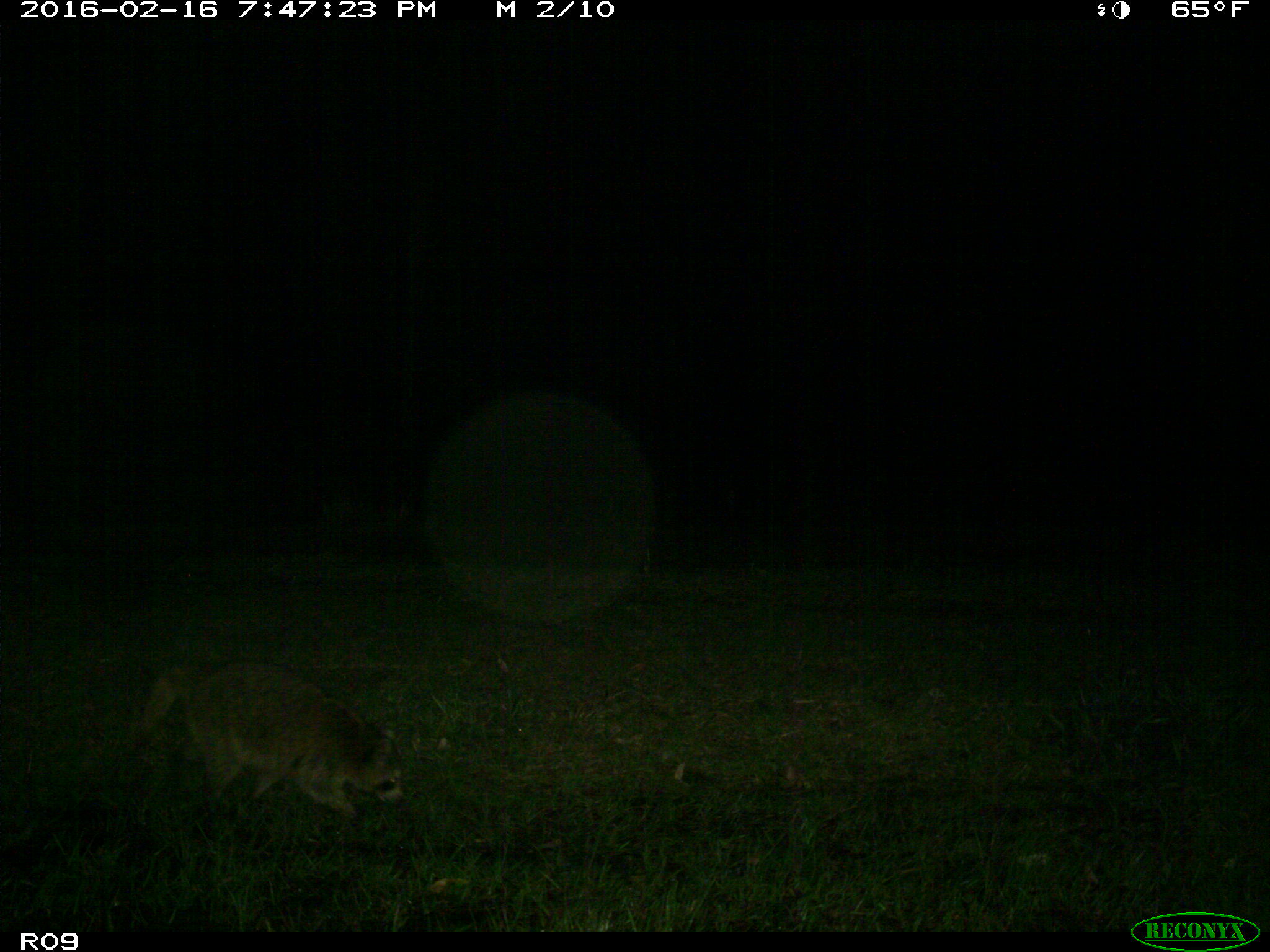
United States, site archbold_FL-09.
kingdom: Animalia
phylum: Chordata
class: Mammalia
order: Carnivora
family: Procyonidae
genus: Procyon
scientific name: Procyon lotor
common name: common raccoon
Procyon lotor (common raccoon).